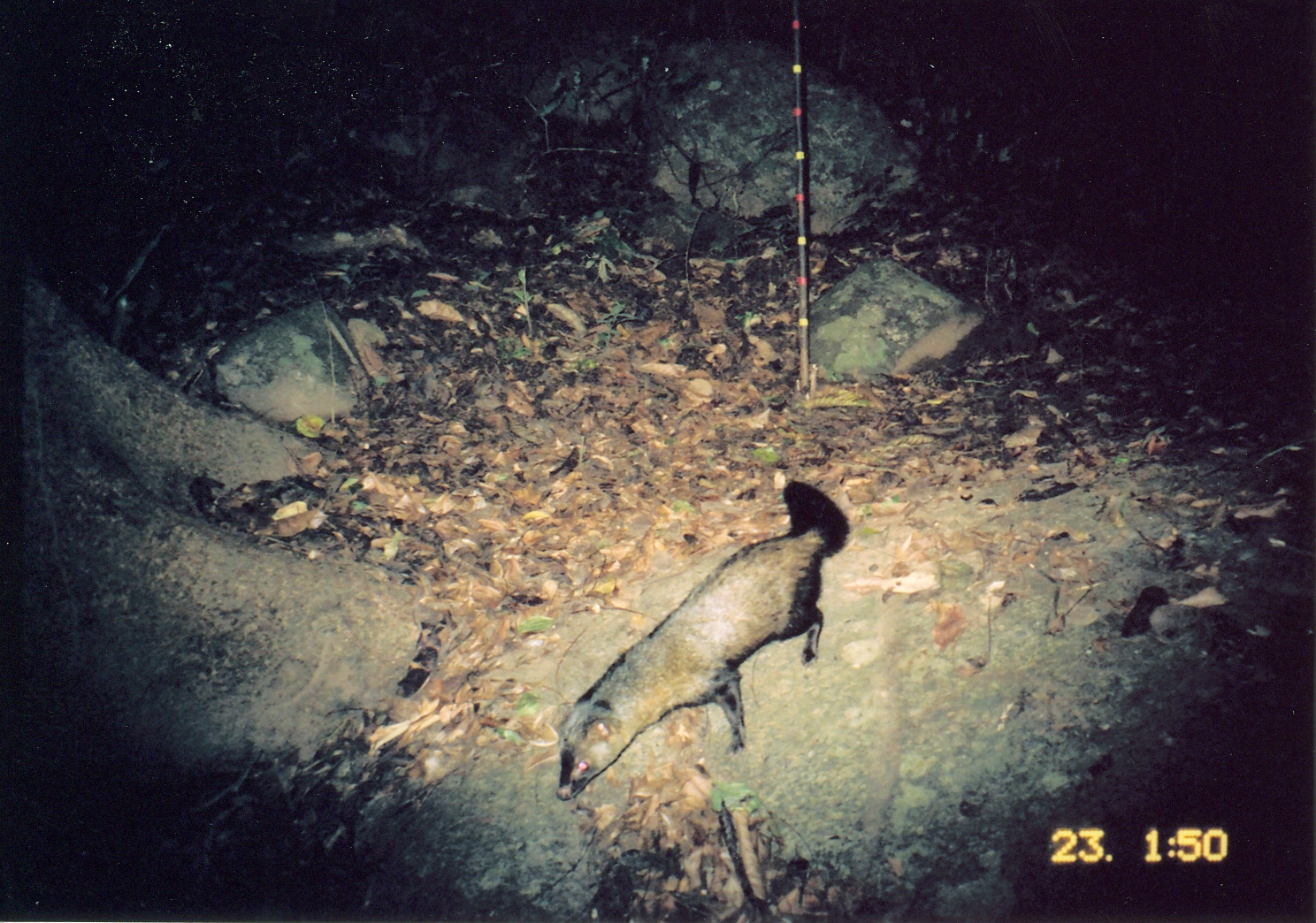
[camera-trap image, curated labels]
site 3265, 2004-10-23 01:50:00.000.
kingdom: Animalia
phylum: Chordata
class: Mammalia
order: Carnivora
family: Herpestidae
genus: Bdeogale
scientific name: Bdeogale crassicauda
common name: bushy-tailed mongoose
Bdeogale crassicauda (bushy-tailed mongoose), count 1.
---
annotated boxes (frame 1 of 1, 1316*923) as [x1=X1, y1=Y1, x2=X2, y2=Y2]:
bdeogale crassicauda: [x1=549, y1=479, x2=851, y2=800]